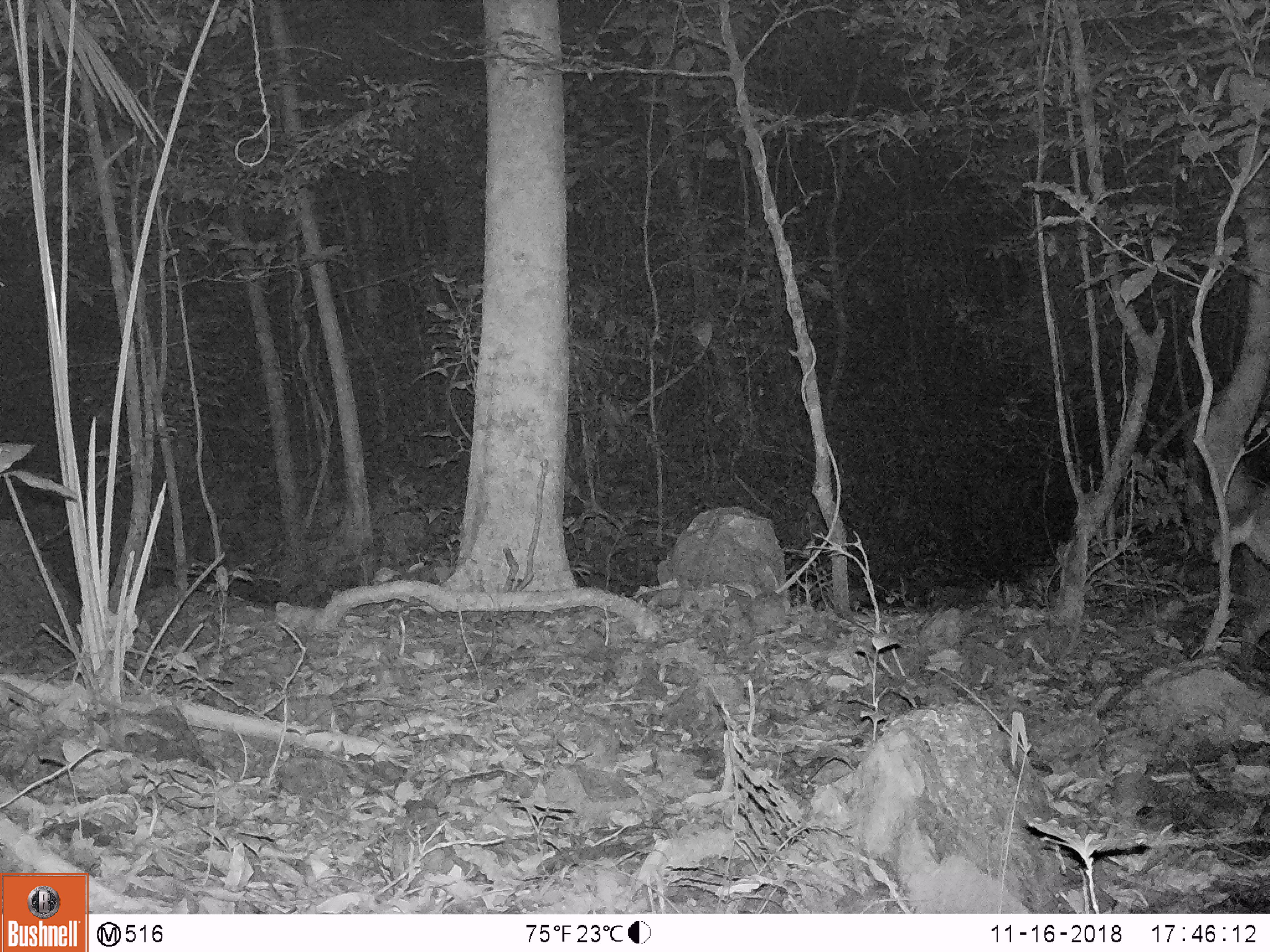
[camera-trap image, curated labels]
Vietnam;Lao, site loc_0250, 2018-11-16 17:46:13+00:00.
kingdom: Animalia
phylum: Chordata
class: Mammalia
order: Artiodactyla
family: Cervidae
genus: Muntiacus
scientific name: Muntiacus vuquangensis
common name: large-antlered muntjac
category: large antlered muntjac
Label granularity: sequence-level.